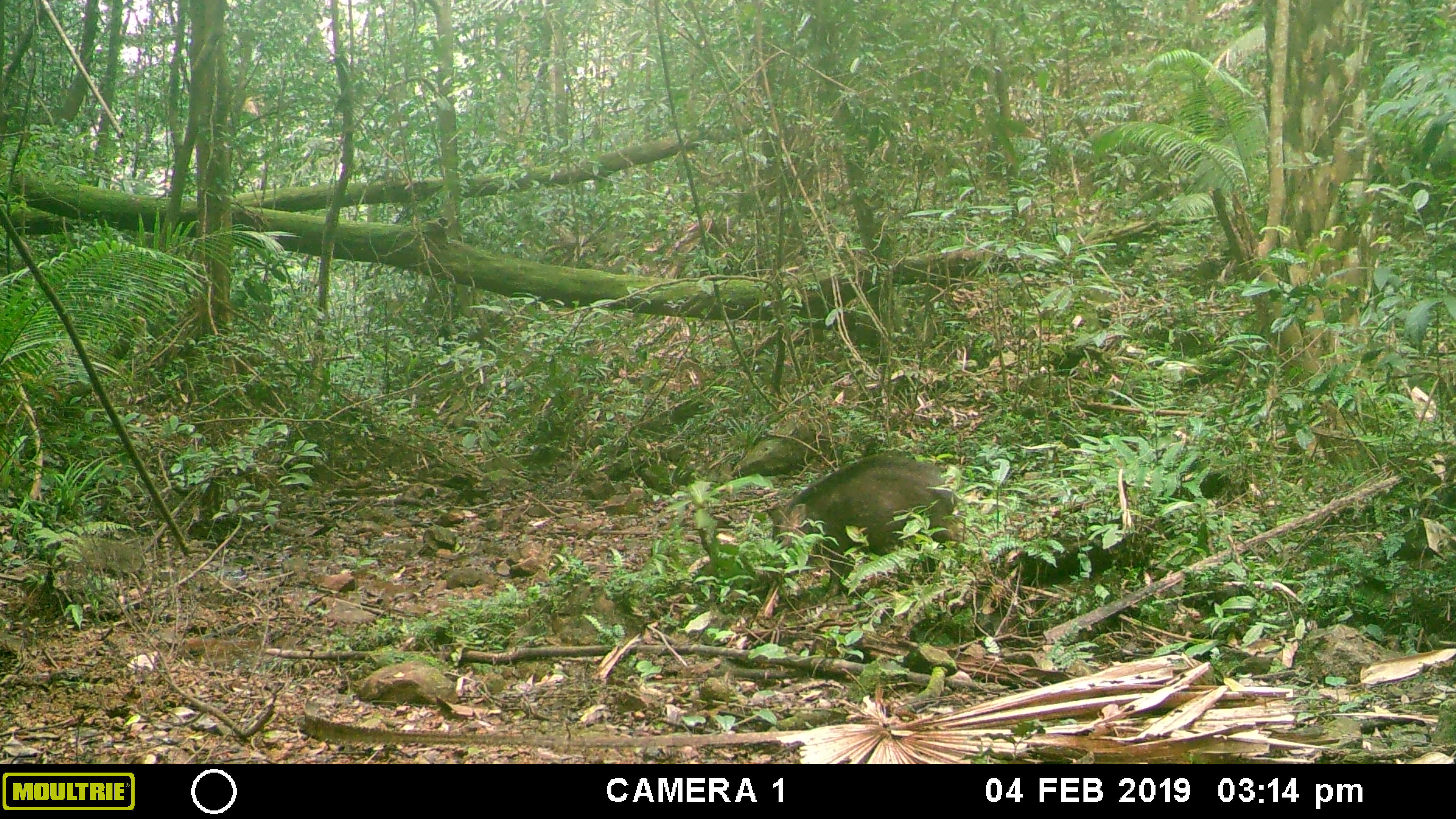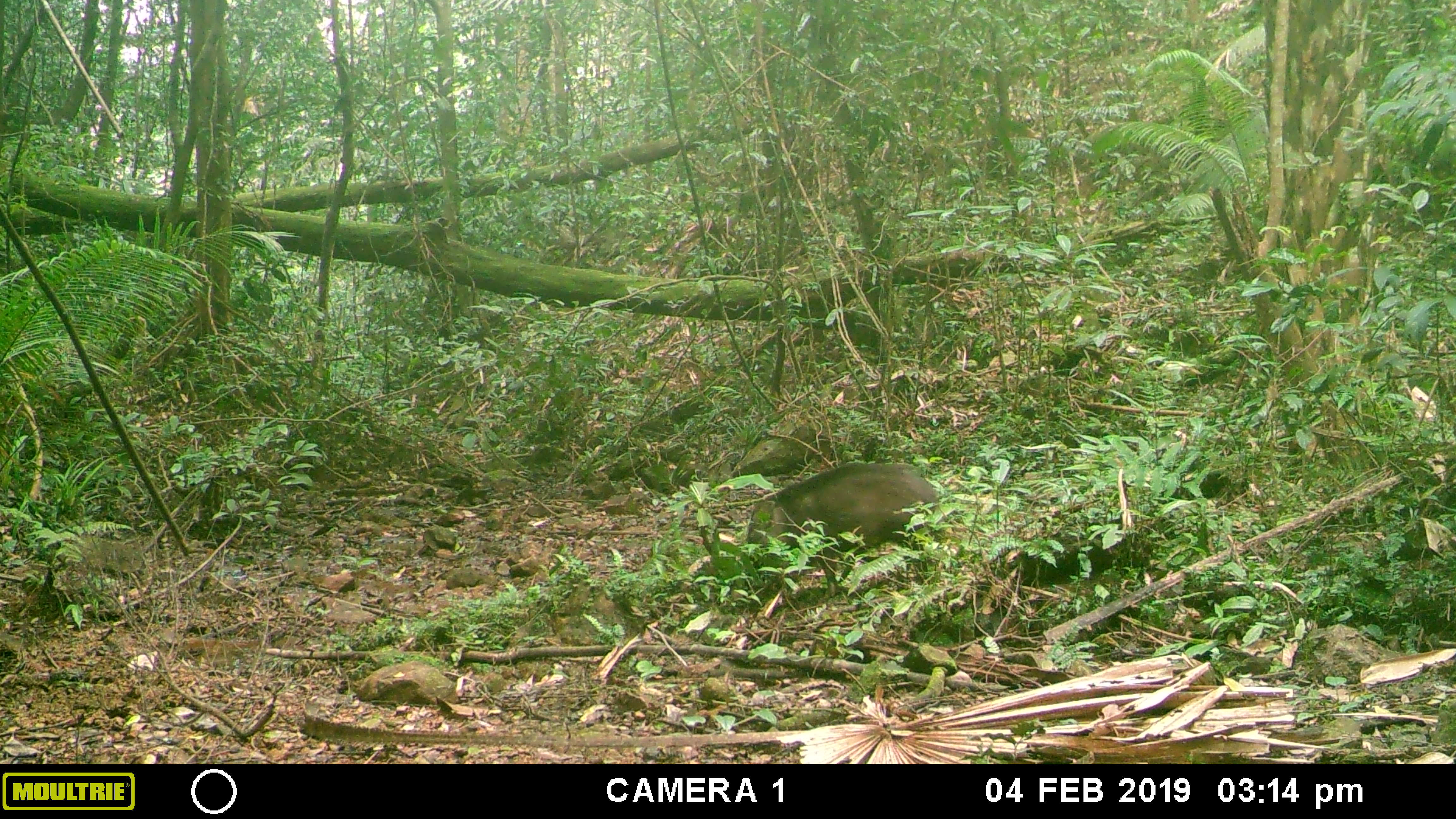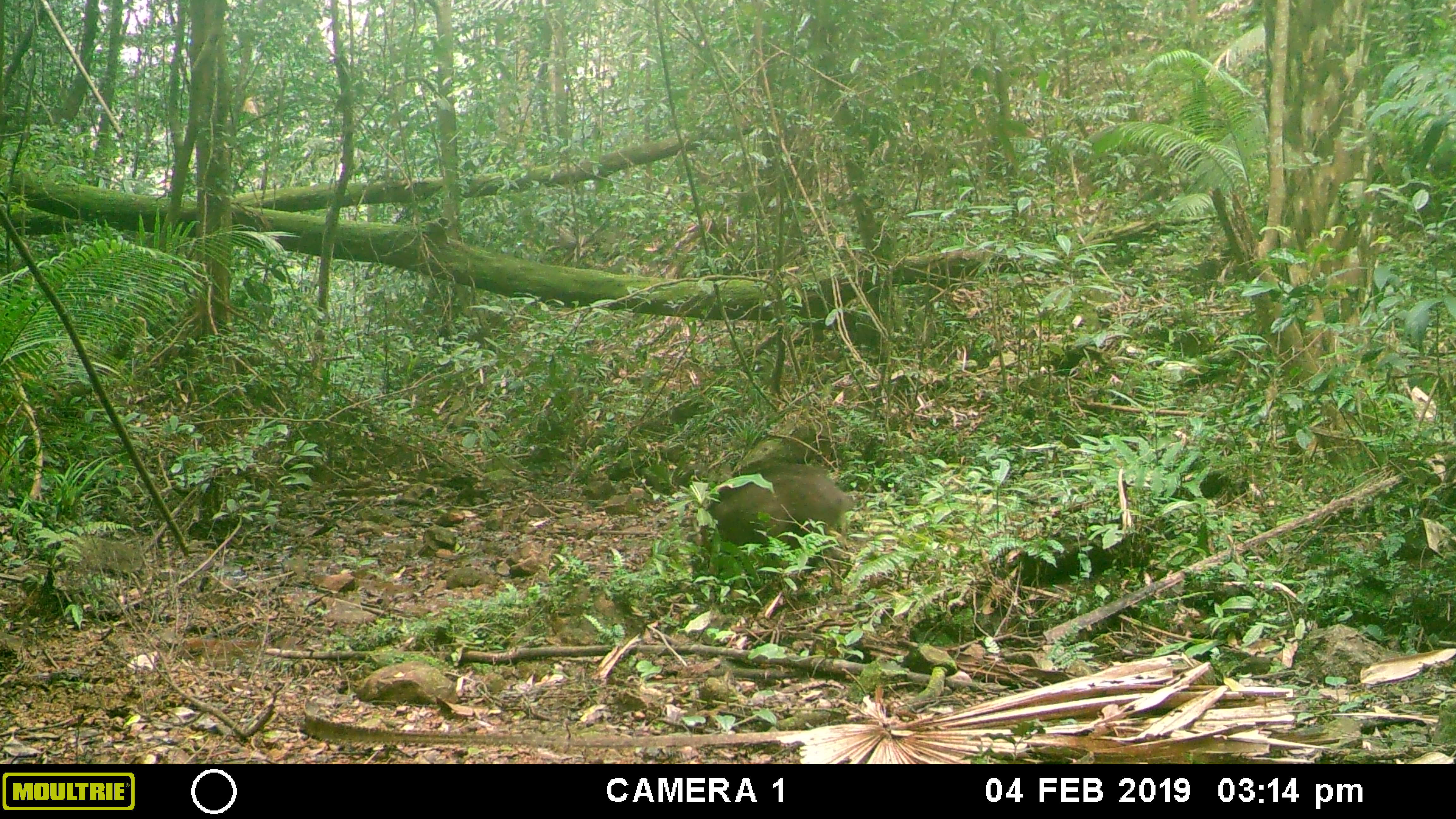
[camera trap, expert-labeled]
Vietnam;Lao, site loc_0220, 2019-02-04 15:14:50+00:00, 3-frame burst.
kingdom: Animalia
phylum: Chordata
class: Mammalia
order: Artiodactyla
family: Suidae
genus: Sus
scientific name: Sus scrofa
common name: eurasian wild pig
Eurasian wild pig (Sus scrofa). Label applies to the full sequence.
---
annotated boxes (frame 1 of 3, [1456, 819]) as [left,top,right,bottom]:
eurasian wild pig: [769,452,958,602]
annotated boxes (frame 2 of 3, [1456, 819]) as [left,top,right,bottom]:
eurasian wild pig: [747,462,940,599]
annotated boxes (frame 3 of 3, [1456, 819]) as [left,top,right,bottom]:
eurasian wild pig: [691,463,853,595]